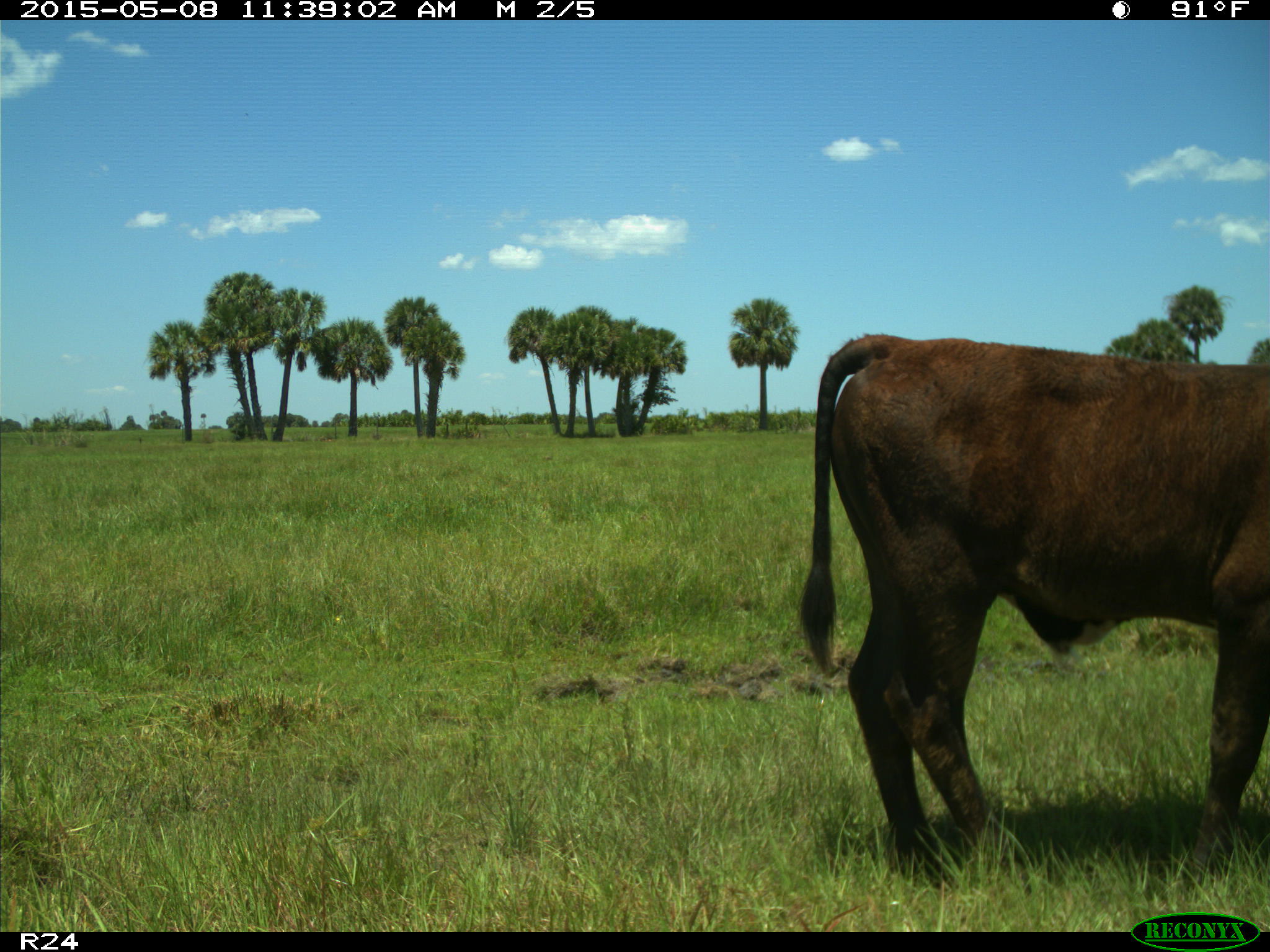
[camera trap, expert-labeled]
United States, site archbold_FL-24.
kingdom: Animalia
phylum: Chordata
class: Mammalia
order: Artiodactyla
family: Bovidae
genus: Bos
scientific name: Bos taurus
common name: domestic cow